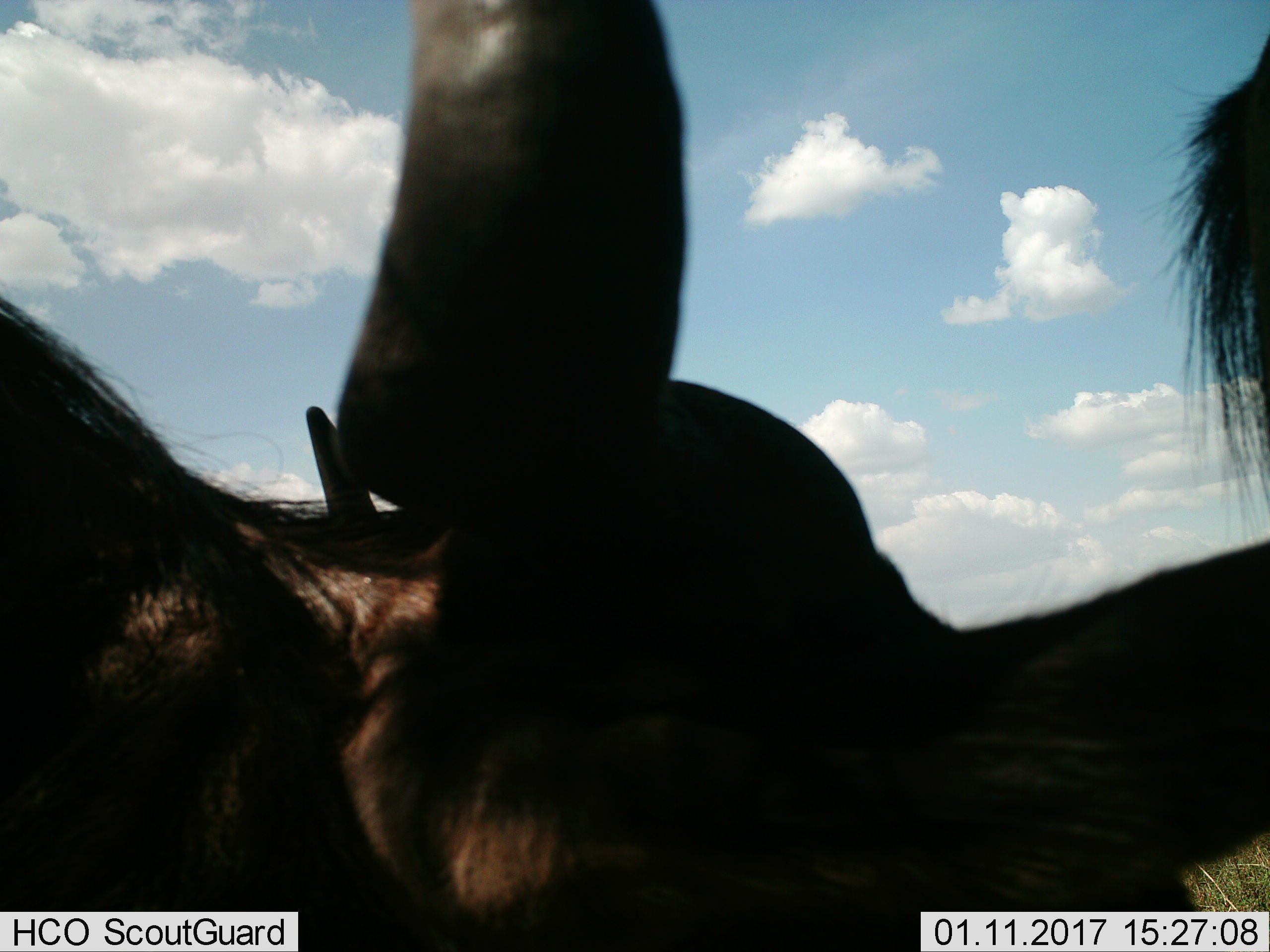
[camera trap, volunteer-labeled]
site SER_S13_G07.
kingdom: Animalia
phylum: Chordata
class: Mammalia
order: Artiodactyla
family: Bovidae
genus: Connochaetes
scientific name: Connochaetes taurinus taurinus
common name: blue wildebeest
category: wildebeestblue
Wildebeestblue (blue wildebeest) (Connochaetes taurinus taurinus), count 2. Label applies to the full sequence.